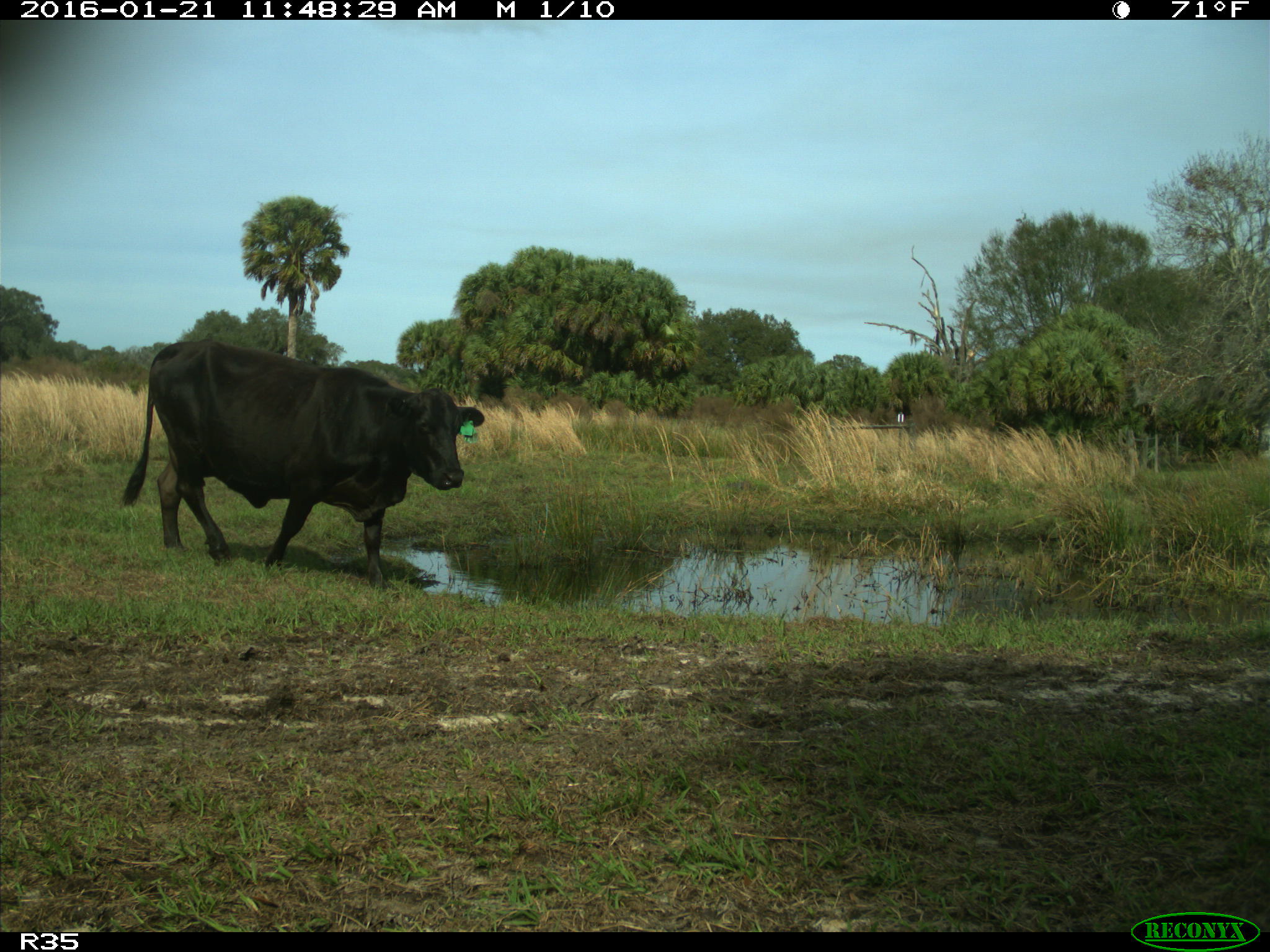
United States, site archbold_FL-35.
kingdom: Animalia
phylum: Chordata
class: Mammalia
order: Artiodactyla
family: Bovidae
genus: Bos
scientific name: Bos taurus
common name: domestic cow